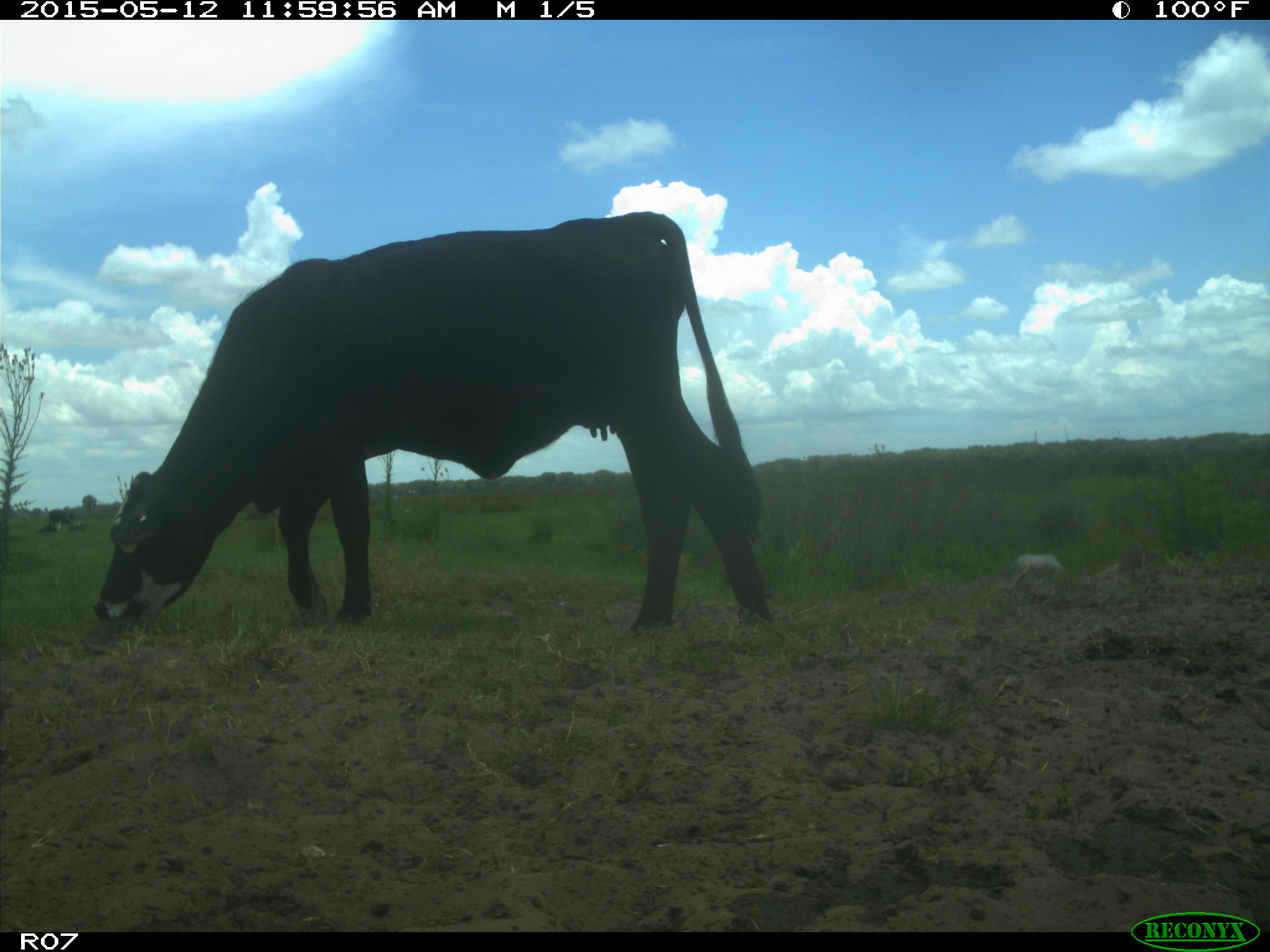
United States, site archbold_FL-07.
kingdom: Animalia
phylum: Chordata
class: Mammalia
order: Artiodactyla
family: Bovidae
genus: Bos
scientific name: Bos taurus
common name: domestic cow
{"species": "Bos taurus (domestic cow)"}